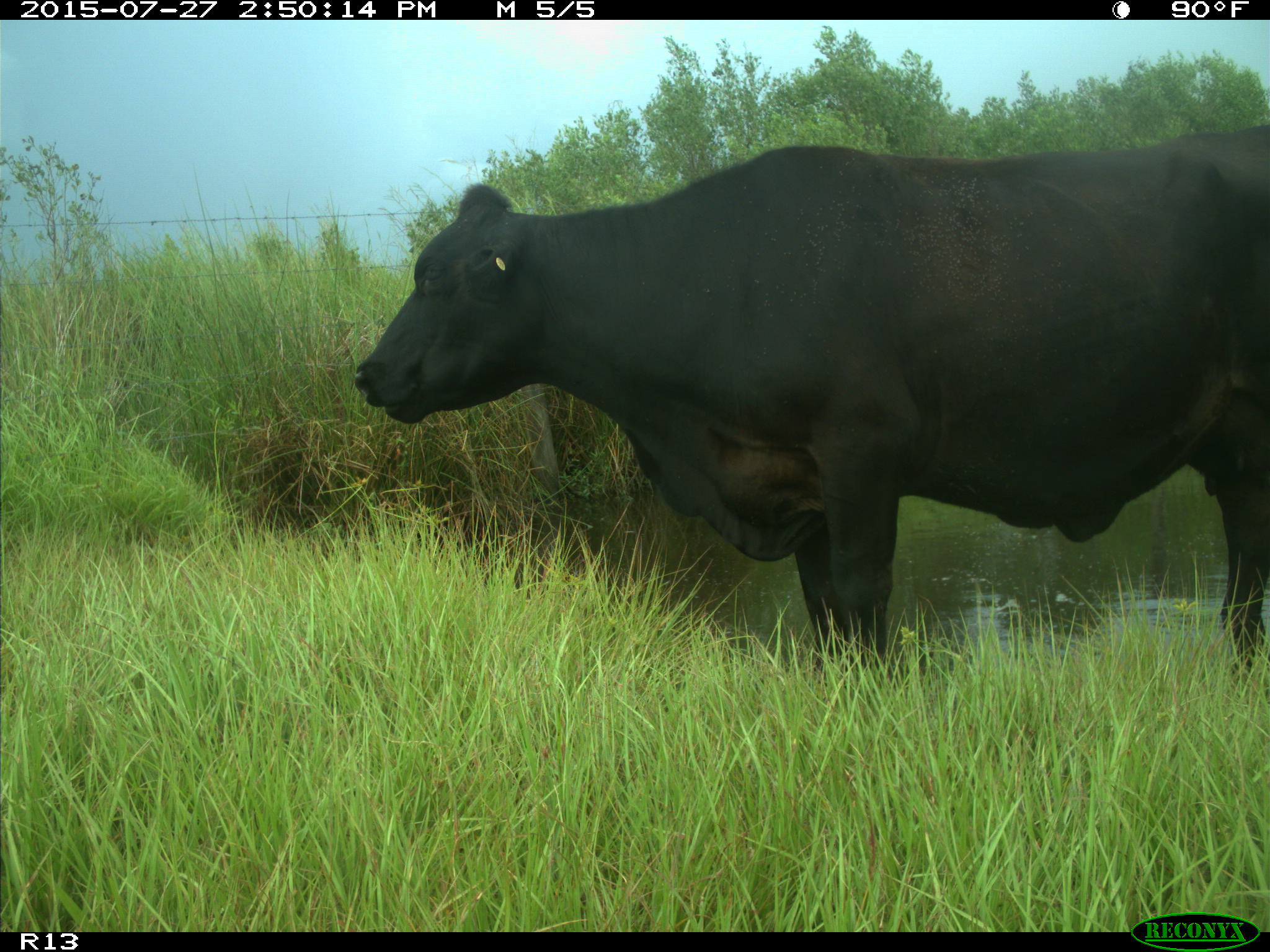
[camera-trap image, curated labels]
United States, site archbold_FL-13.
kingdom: Animalia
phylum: Chordata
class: Mammalia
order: Artiodactyla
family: Bovidae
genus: Bos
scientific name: Bos taurus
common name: domestic cow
Bos taurus (domestic cow).